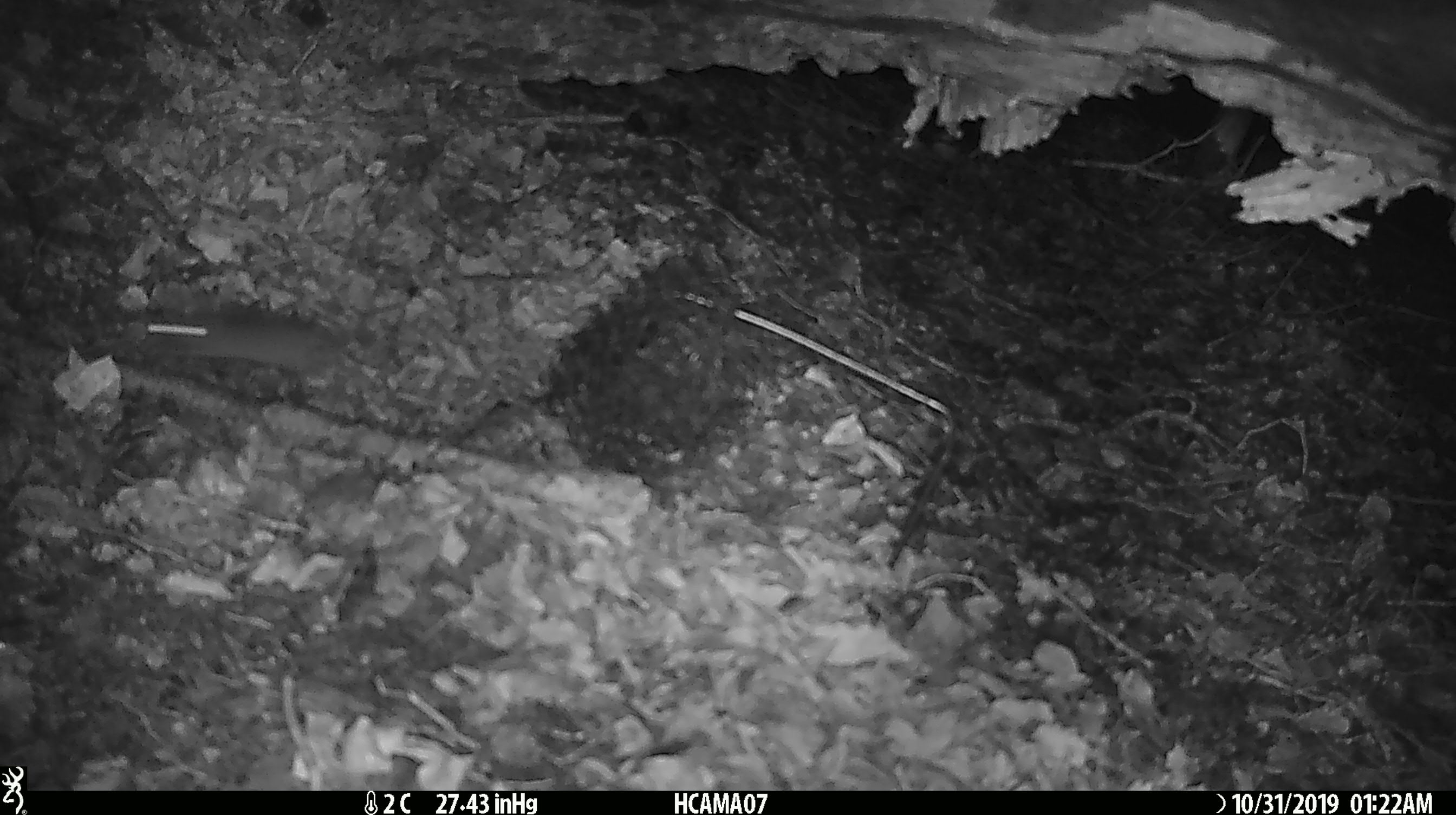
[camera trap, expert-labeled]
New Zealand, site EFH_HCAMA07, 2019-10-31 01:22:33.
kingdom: Animalia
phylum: Chordata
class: Mammalia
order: Rodentia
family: Muridae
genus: Mus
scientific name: Mus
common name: mouse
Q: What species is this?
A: Mouse (Mus).